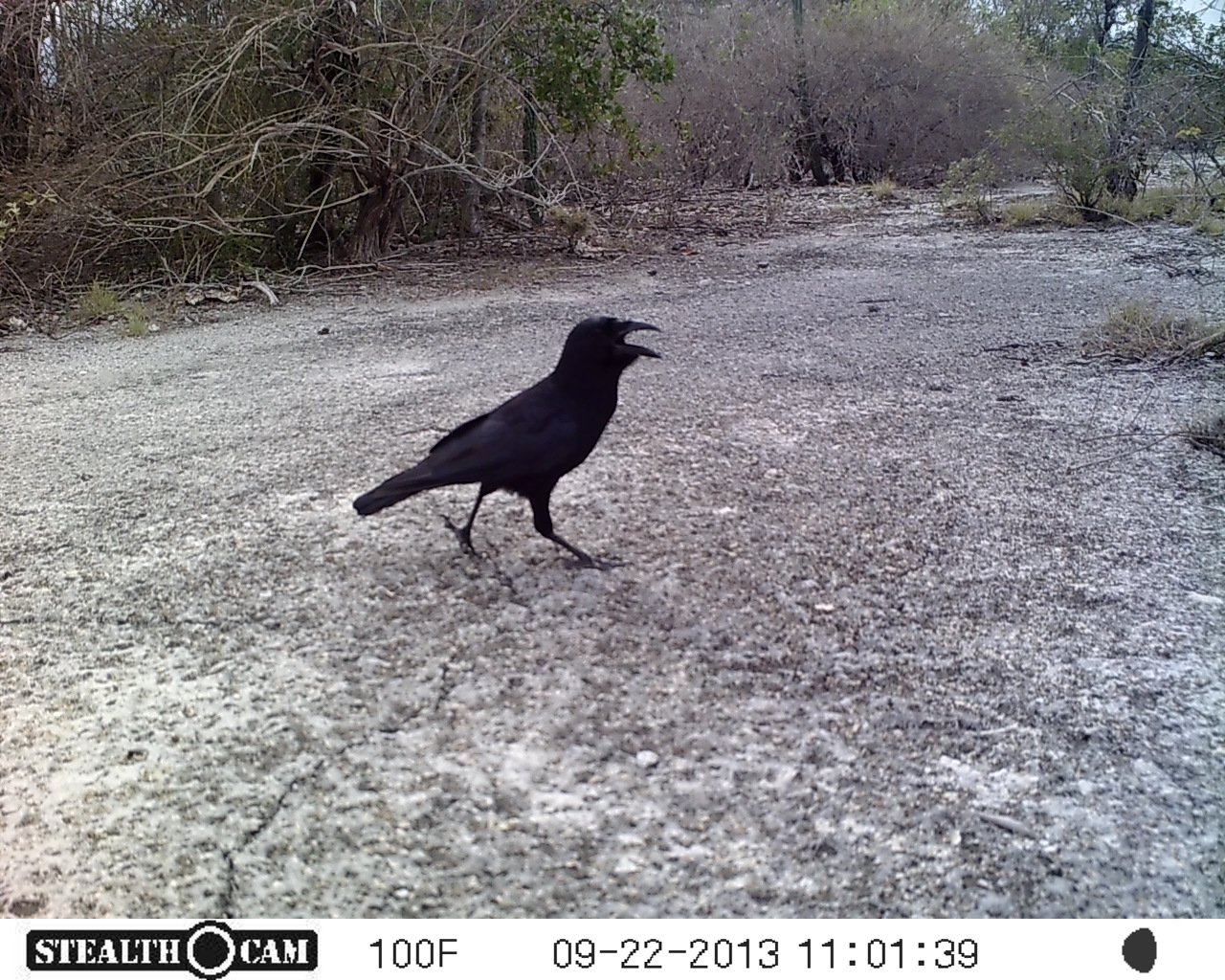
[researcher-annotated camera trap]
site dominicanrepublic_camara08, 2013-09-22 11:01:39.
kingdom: Animalia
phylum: Chordata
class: Aves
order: Passeriformes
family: Corvidae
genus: Corvus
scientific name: Corvus corax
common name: raven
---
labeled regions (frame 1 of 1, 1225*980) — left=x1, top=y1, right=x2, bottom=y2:
raven: left=348, top=312, right=665, bottom=568